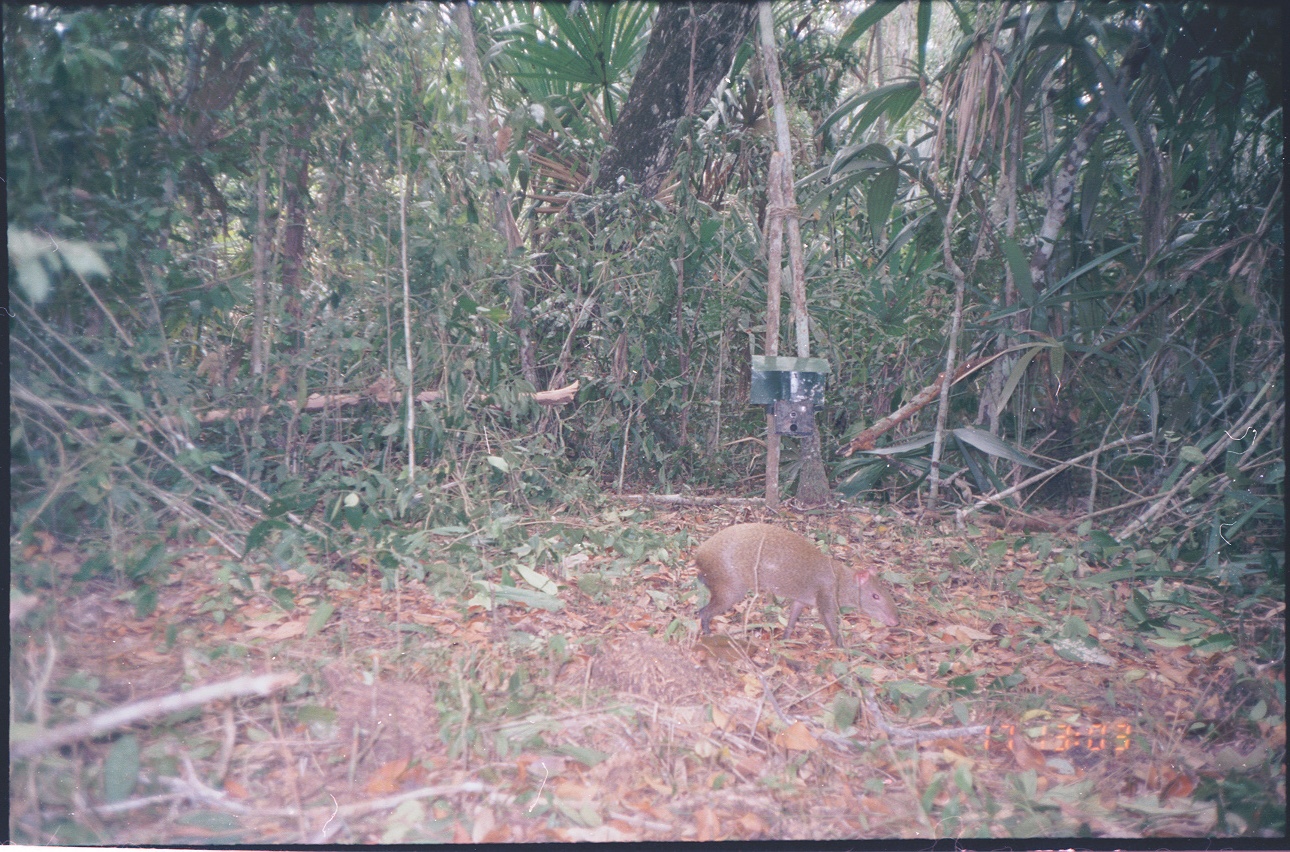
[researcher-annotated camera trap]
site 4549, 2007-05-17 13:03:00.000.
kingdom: Animalia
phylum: Chordata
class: Mammalia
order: Rodentia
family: Dasyproctidae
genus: Dasyprocta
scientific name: Dasyprocta punctata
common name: central american agouti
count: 1